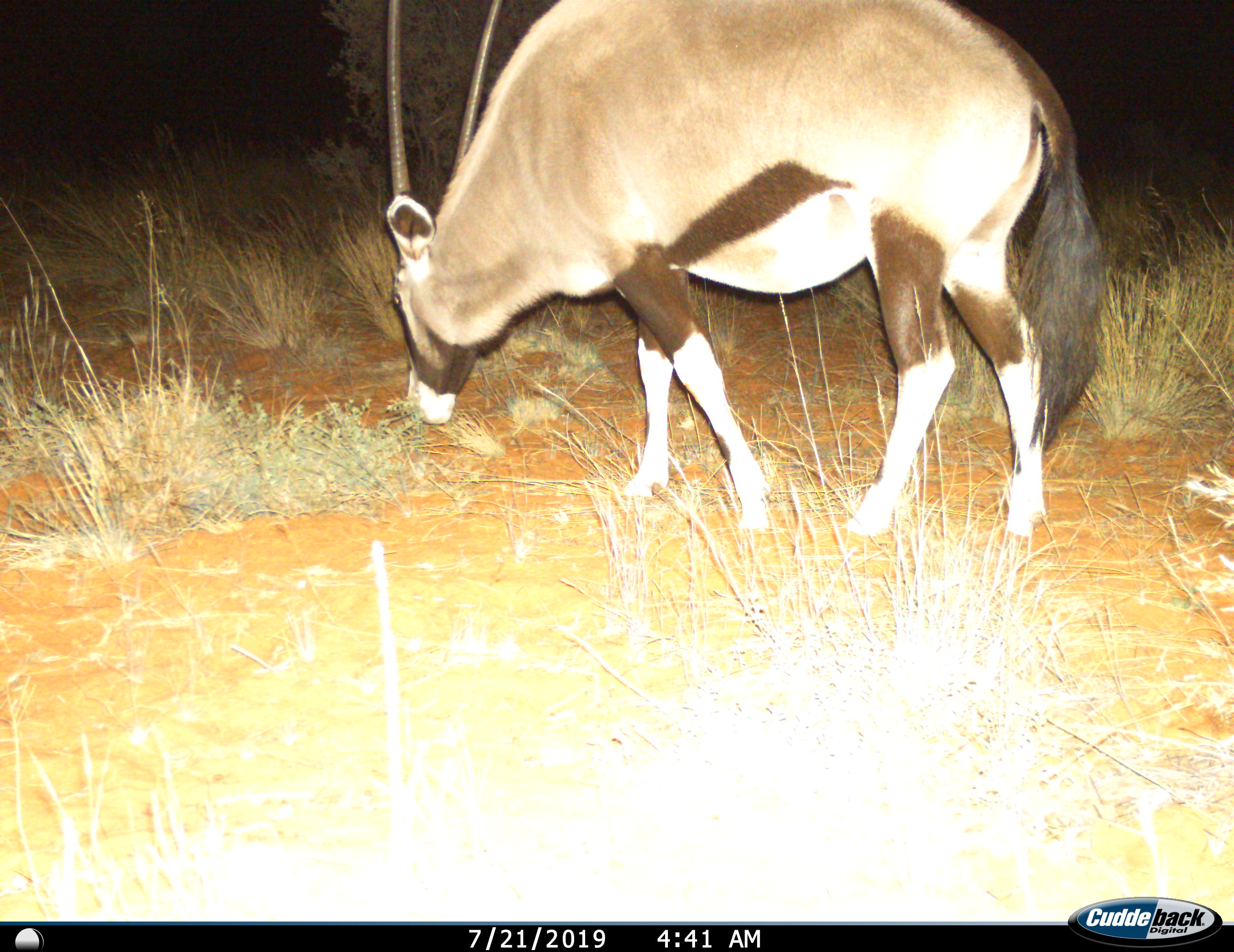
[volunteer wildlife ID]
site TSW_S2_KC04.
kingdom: Animalia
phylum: Chordata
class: Mammalia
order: Artiodactyla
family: Bovidae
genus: Oryx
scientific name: Oryx gazella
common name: gemsbok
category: oryx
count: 1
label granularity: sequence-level